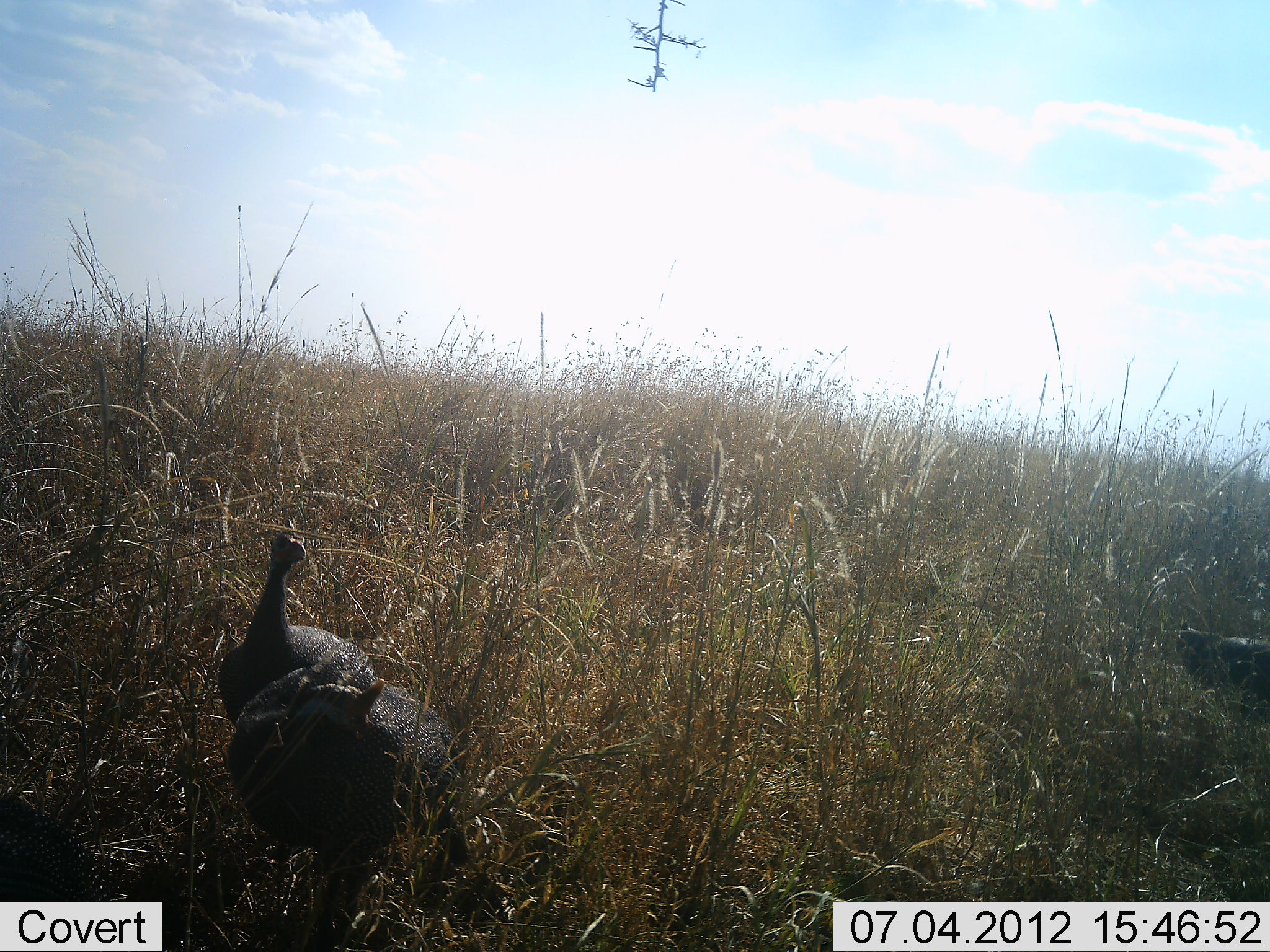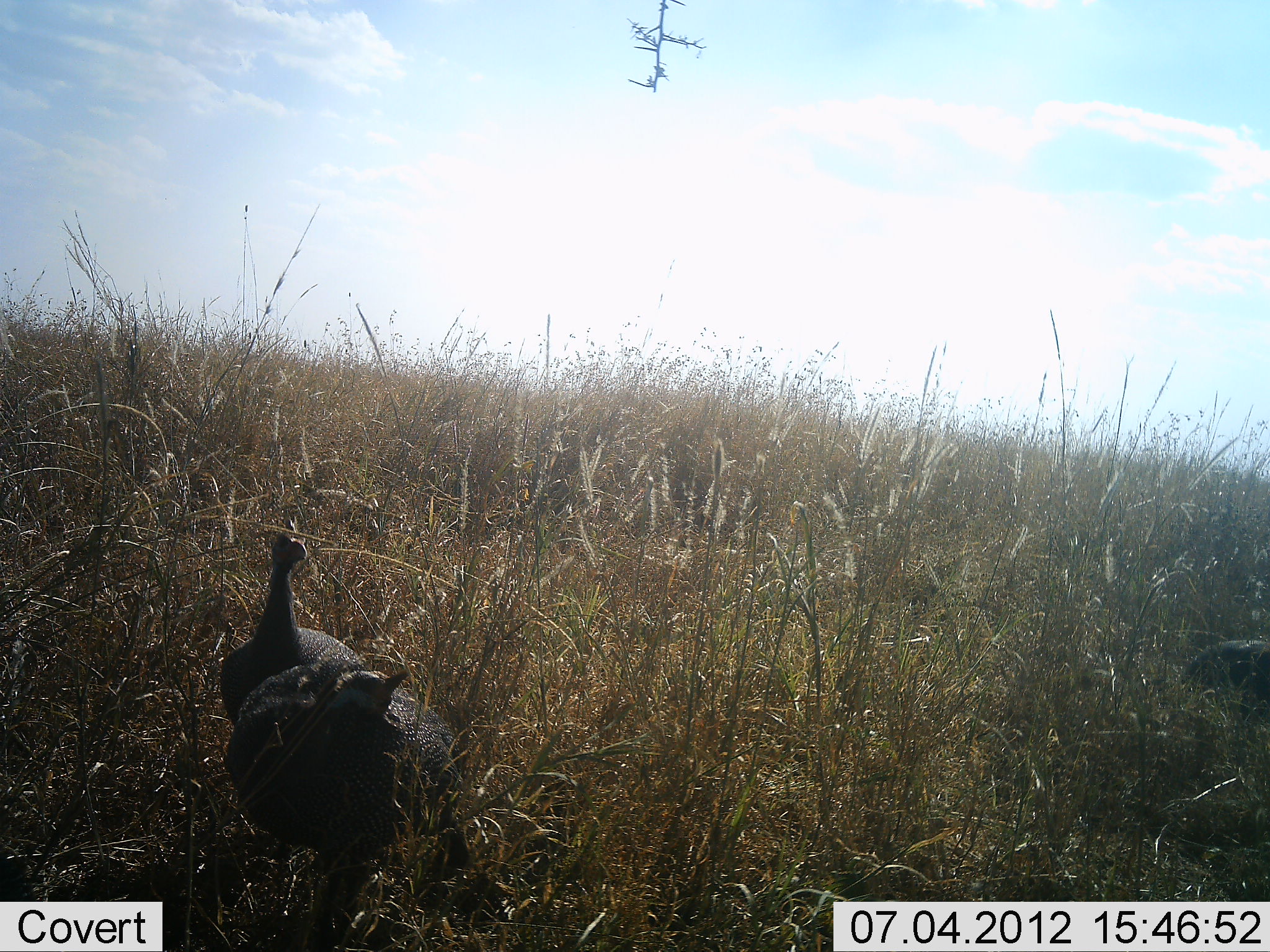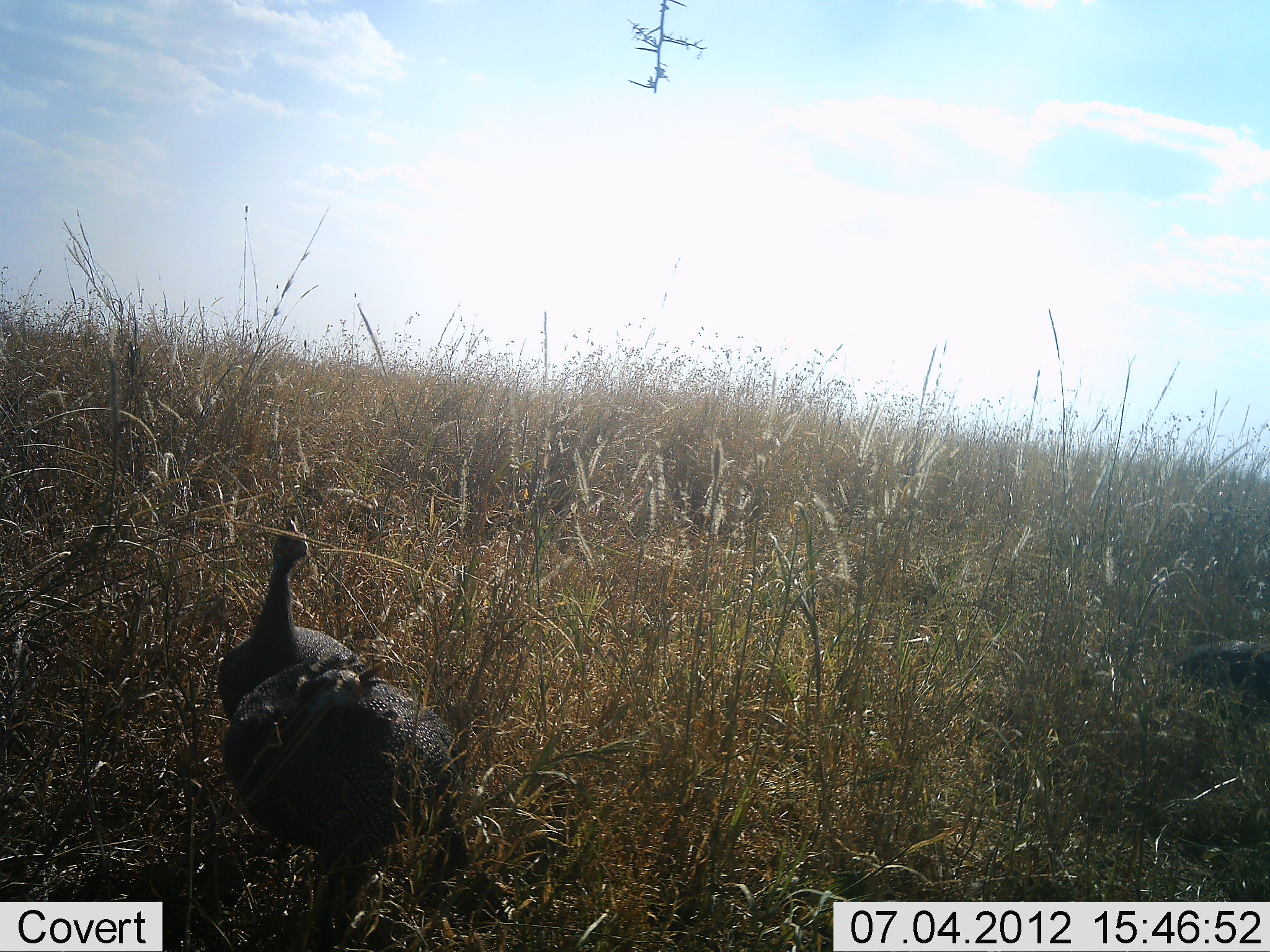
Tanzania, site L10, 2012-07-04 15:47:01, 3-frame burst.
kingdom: Animalia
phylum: Chordata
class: Aves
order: Galliformes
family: Numididae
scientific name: Numididae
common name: guinea fowl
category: guineafowl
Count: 4.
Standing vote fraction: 90%.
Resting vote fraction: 20%.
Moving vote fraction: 30%.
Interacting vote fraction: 10%.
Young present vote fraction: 0%.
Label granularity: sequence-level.